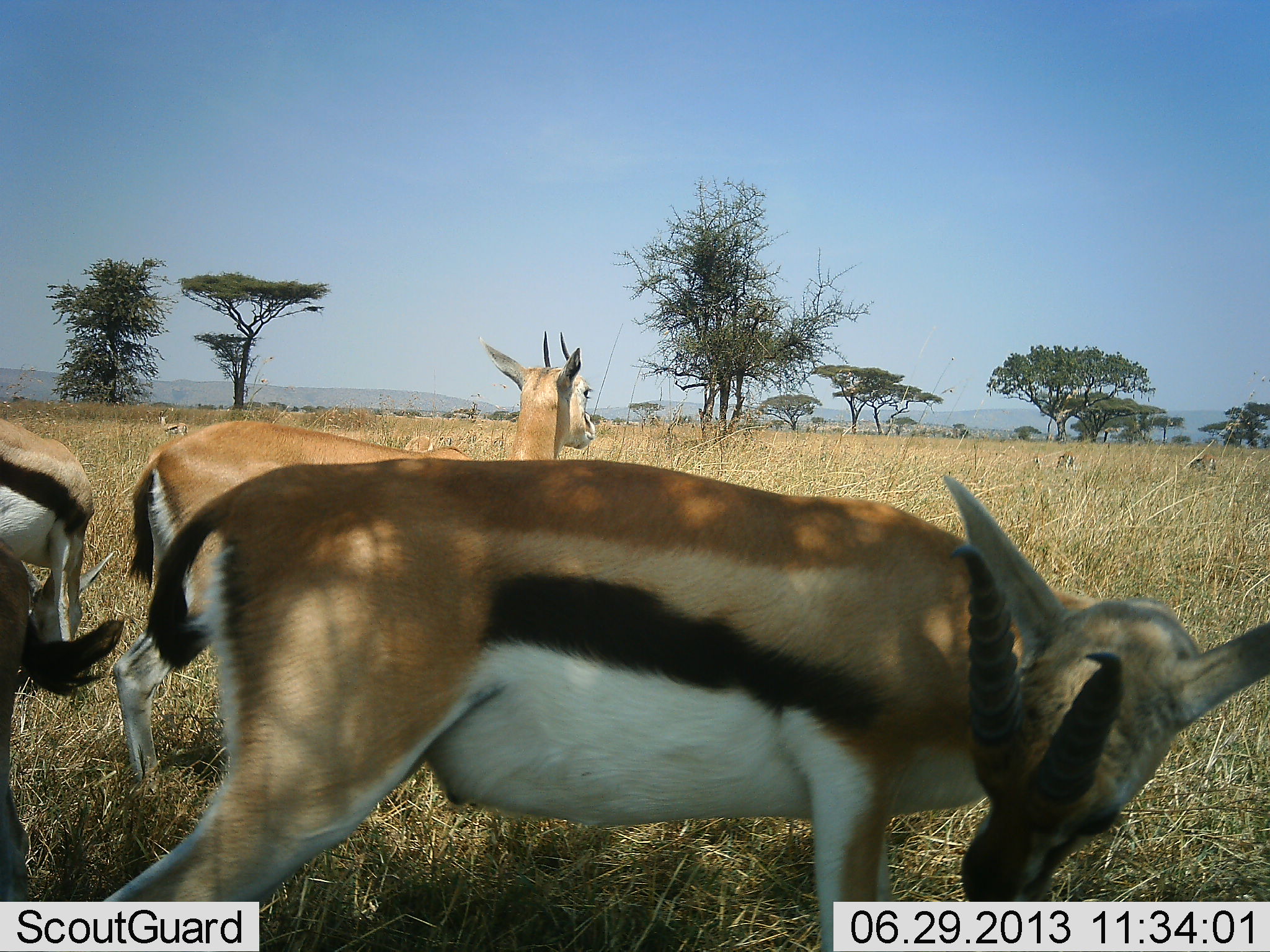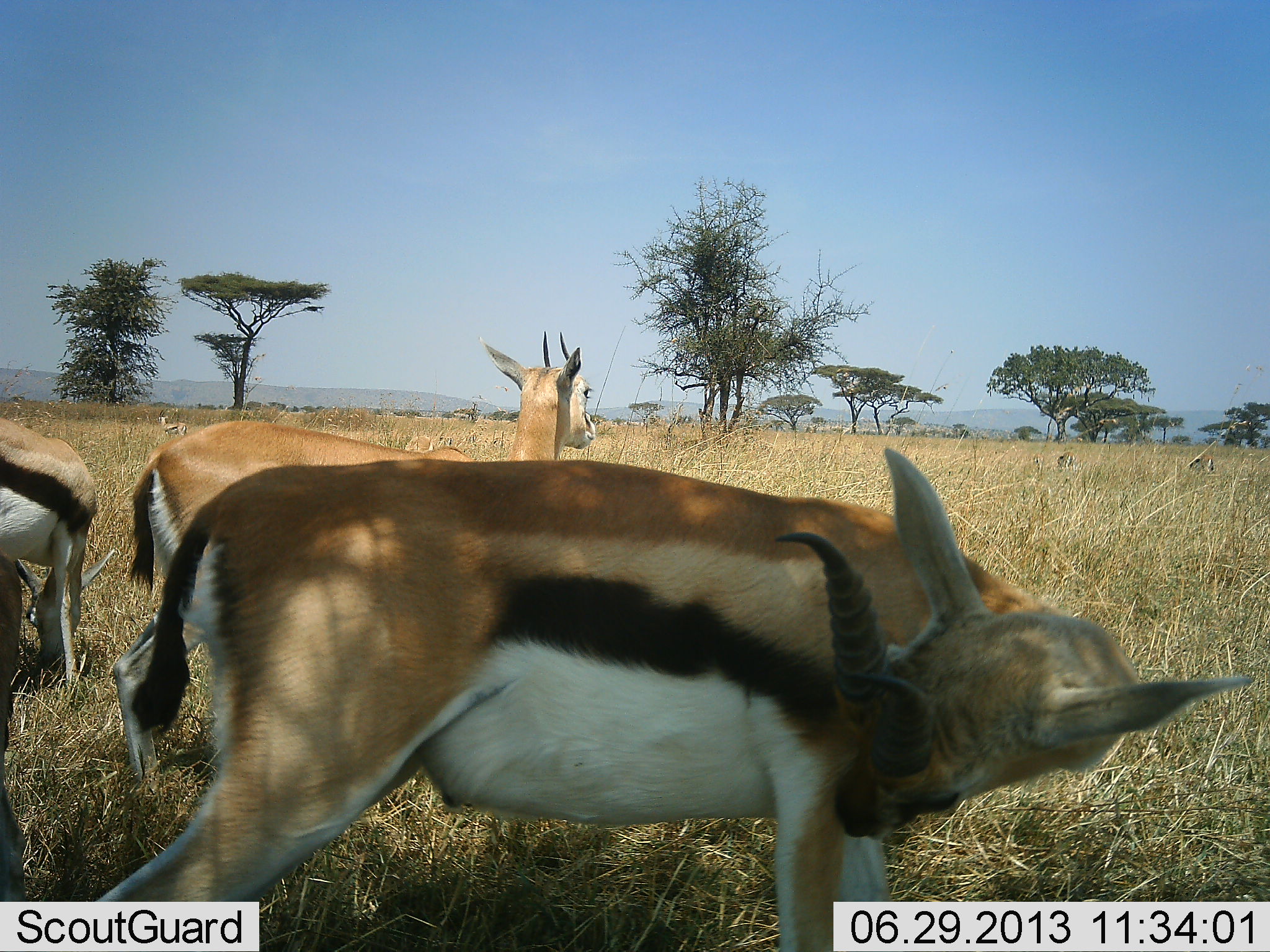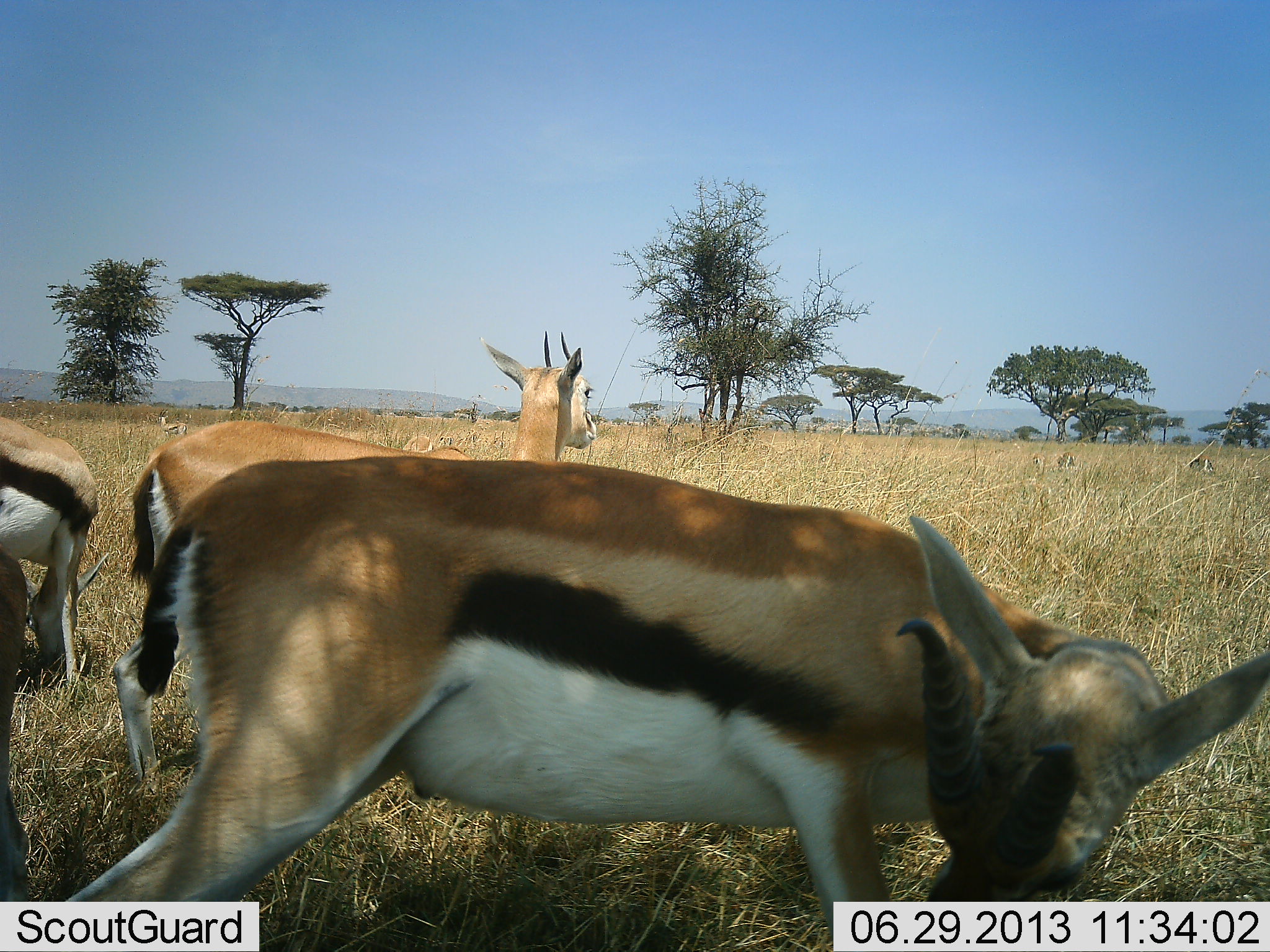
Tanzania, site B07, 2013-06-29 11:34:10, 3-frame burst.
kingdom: Animalia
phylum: Chordata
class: Mammalia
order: Artiodactyla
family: Bovidae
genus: Eudorcas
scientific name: Eudorcas thomsonii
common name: thomson's gazelle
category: gazellethomsons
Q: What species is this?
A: Gazellethomsons (thomson's gazelle) (Eudorcas thomsonii).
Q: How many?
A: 5.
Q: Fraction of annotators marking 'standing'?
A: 100%.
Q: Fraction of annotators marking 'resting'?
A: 0%.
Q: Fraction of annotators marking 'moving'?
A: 0%.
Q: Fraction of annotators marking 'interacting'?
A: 10%.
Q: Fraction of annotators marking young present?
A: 0%.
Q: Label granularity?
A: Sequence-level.